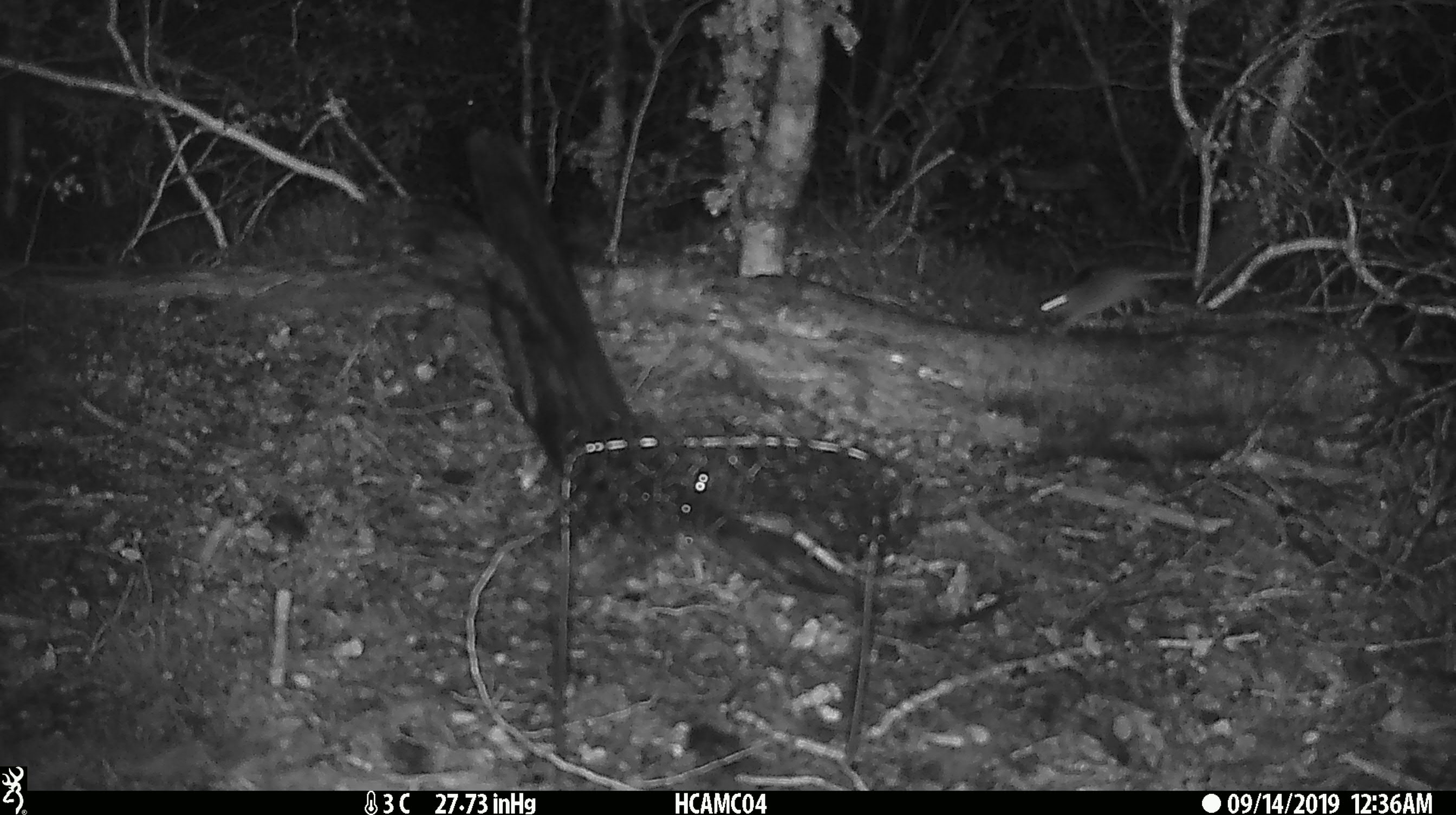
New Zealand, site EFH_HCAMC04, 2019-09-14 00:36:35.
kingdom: Animalia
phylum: Chordata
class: Mammalia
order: Rodentia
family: Muridae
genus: Mus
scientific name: Mus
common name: mouse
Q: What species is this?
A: Mouse (Mus).